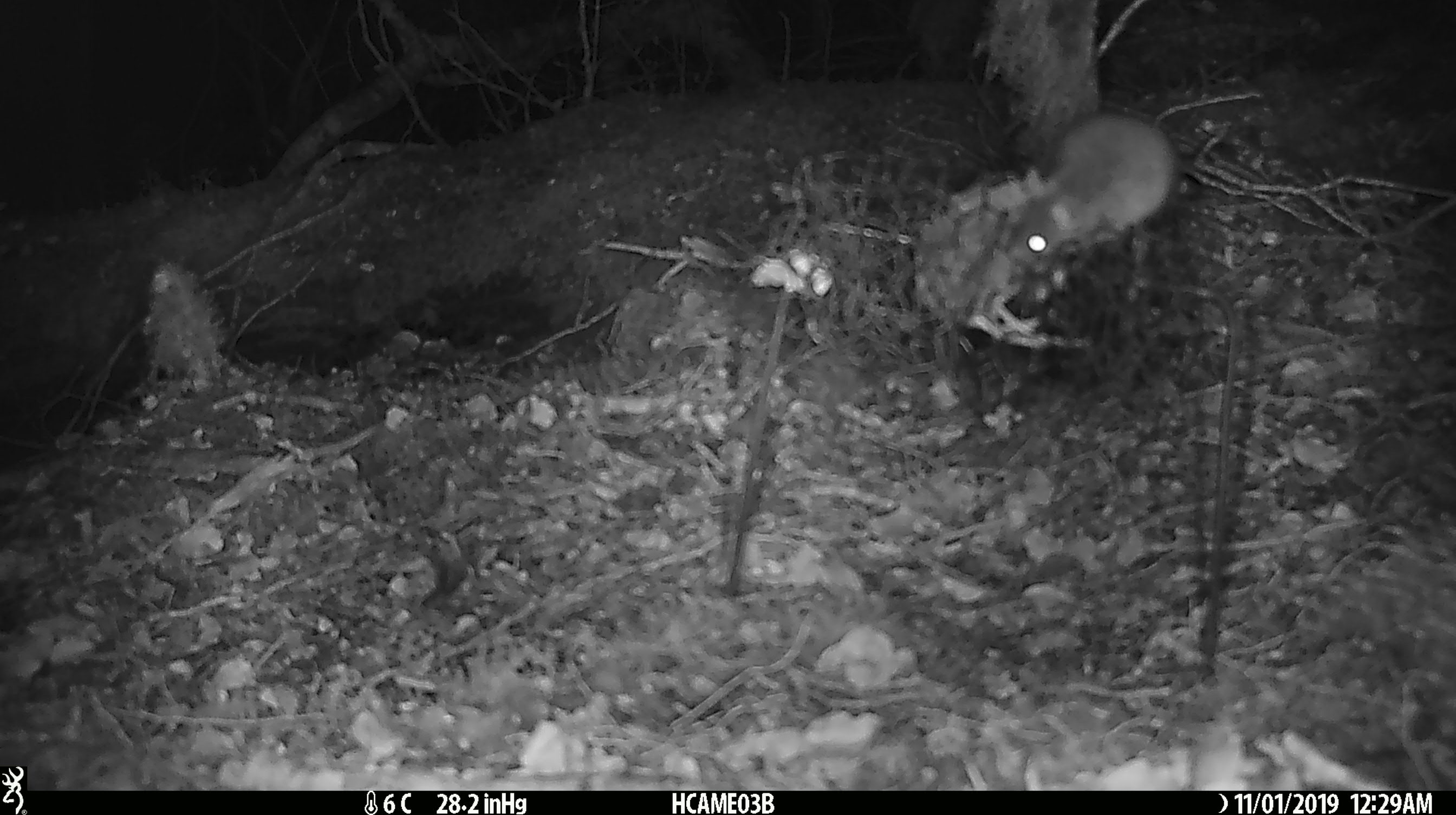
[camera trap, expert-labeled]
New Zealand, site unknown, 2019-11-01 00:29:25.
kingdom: Animalia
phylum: Chordata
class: Mammalia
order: Rodentia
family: Muridae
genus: Mus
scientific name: Mus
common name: mouse